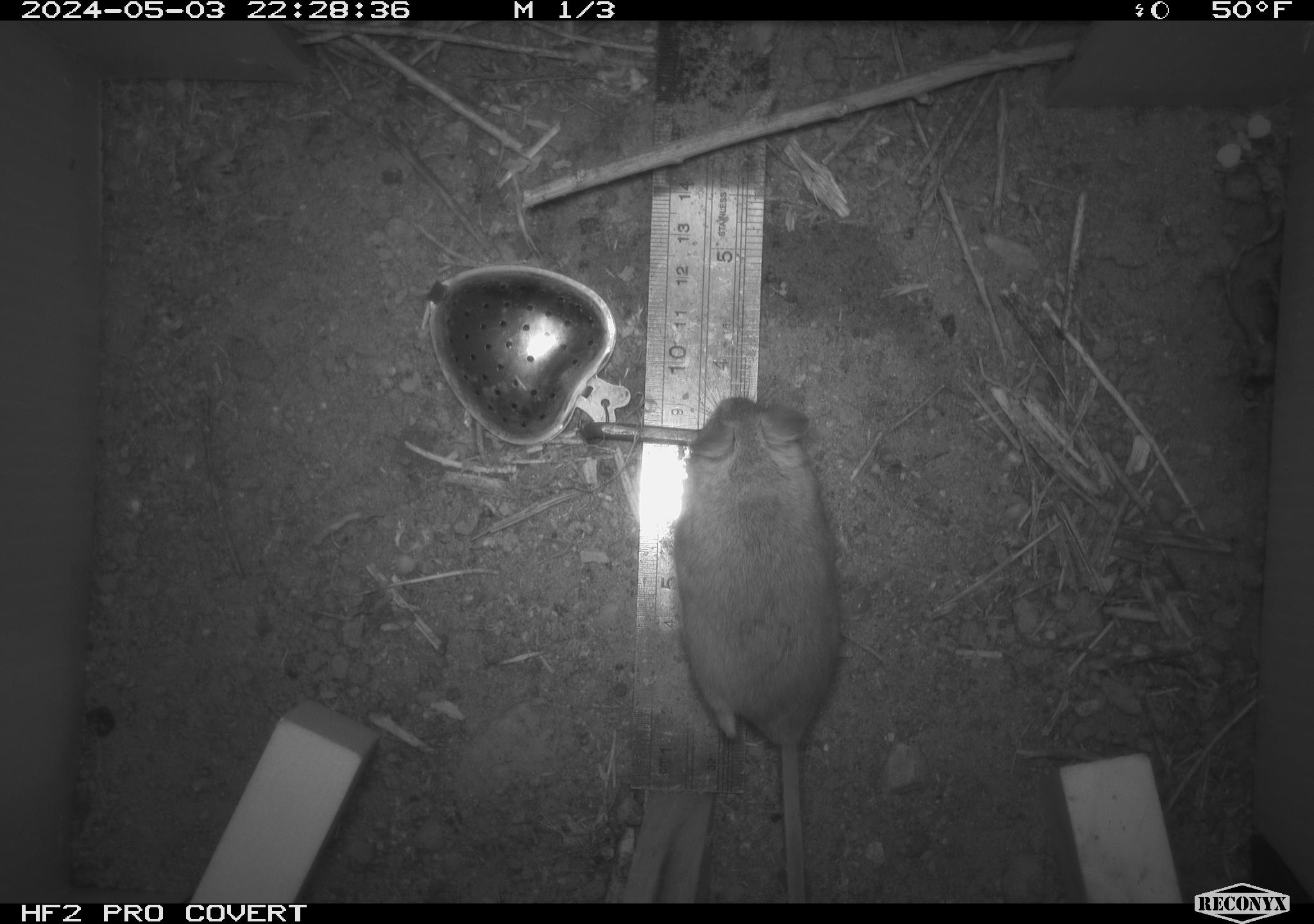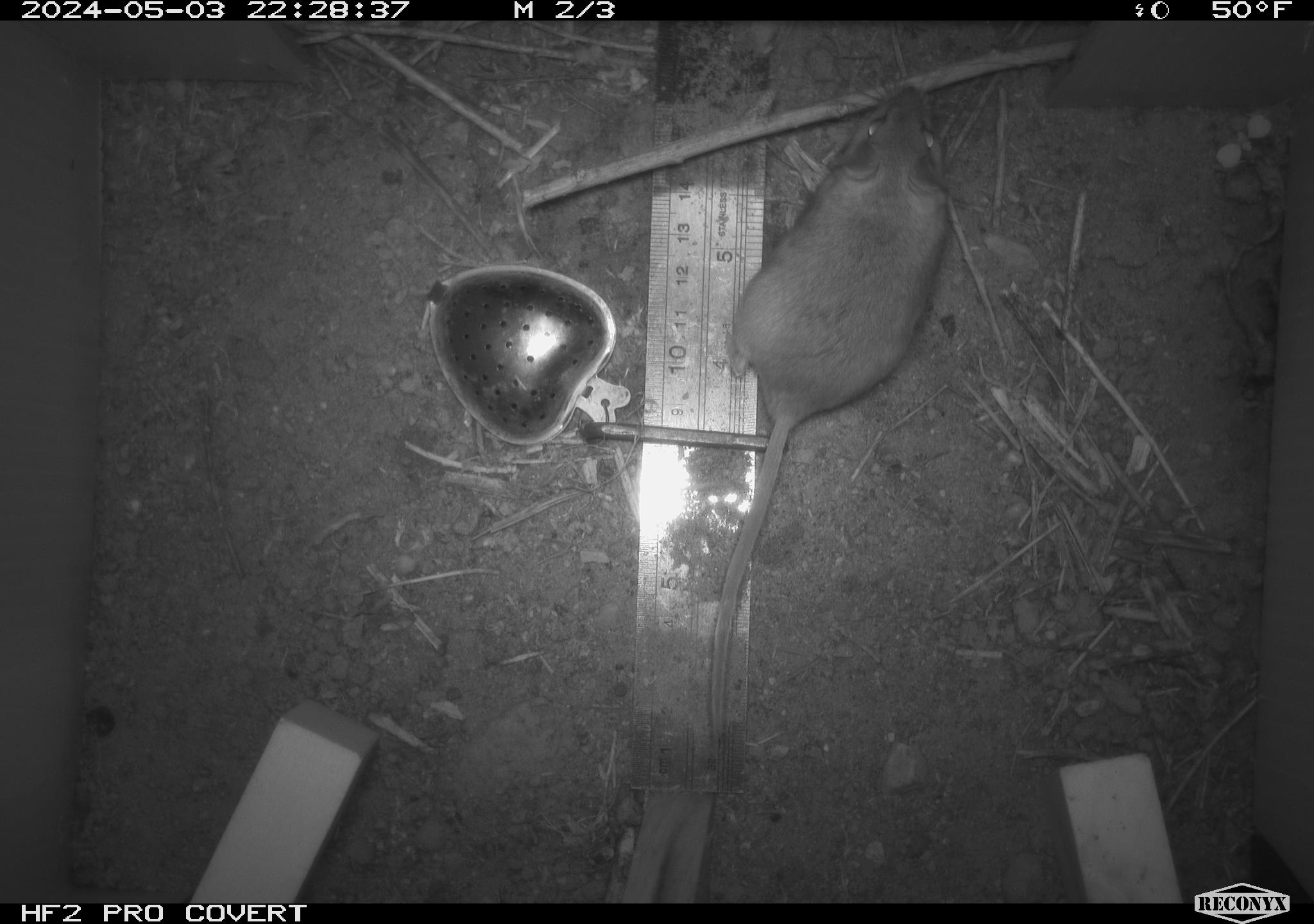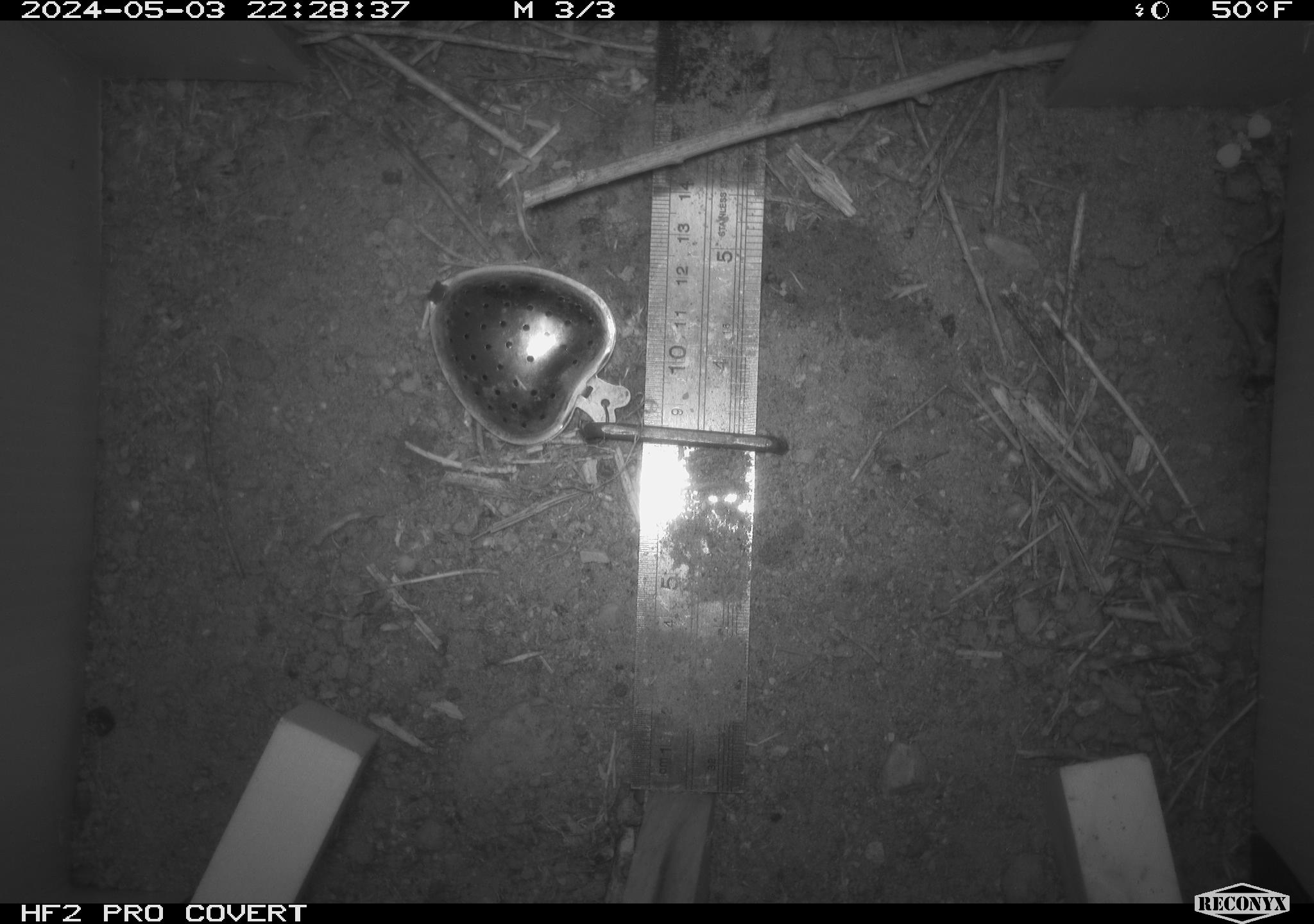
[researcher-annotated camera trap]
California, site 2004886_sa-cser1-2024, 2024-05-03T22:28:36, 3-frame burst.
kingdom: Animalia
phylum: Chordata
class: Mammalia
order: Rodentia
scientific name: Rodentia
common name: rodent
Rodent (Rodentia).